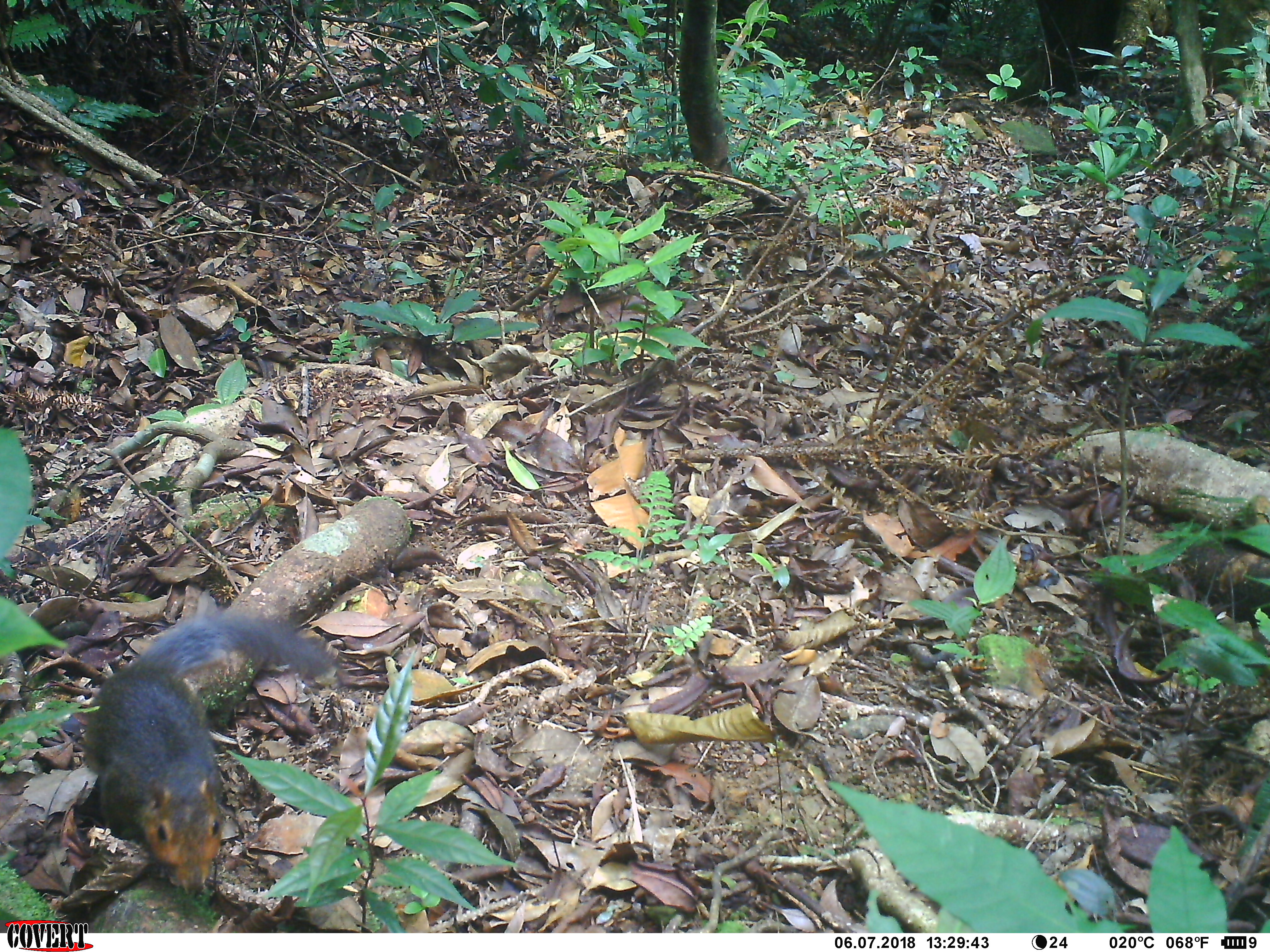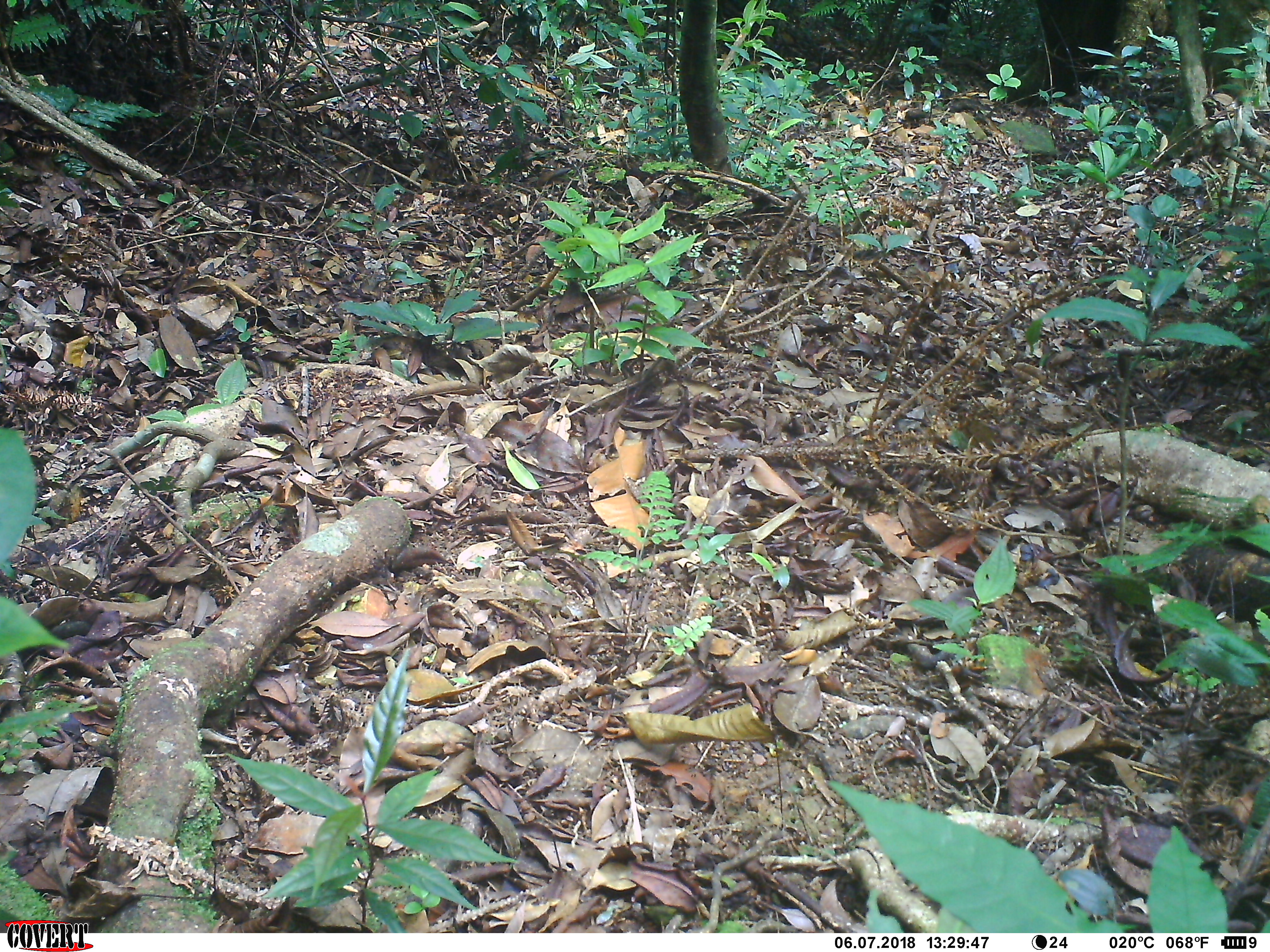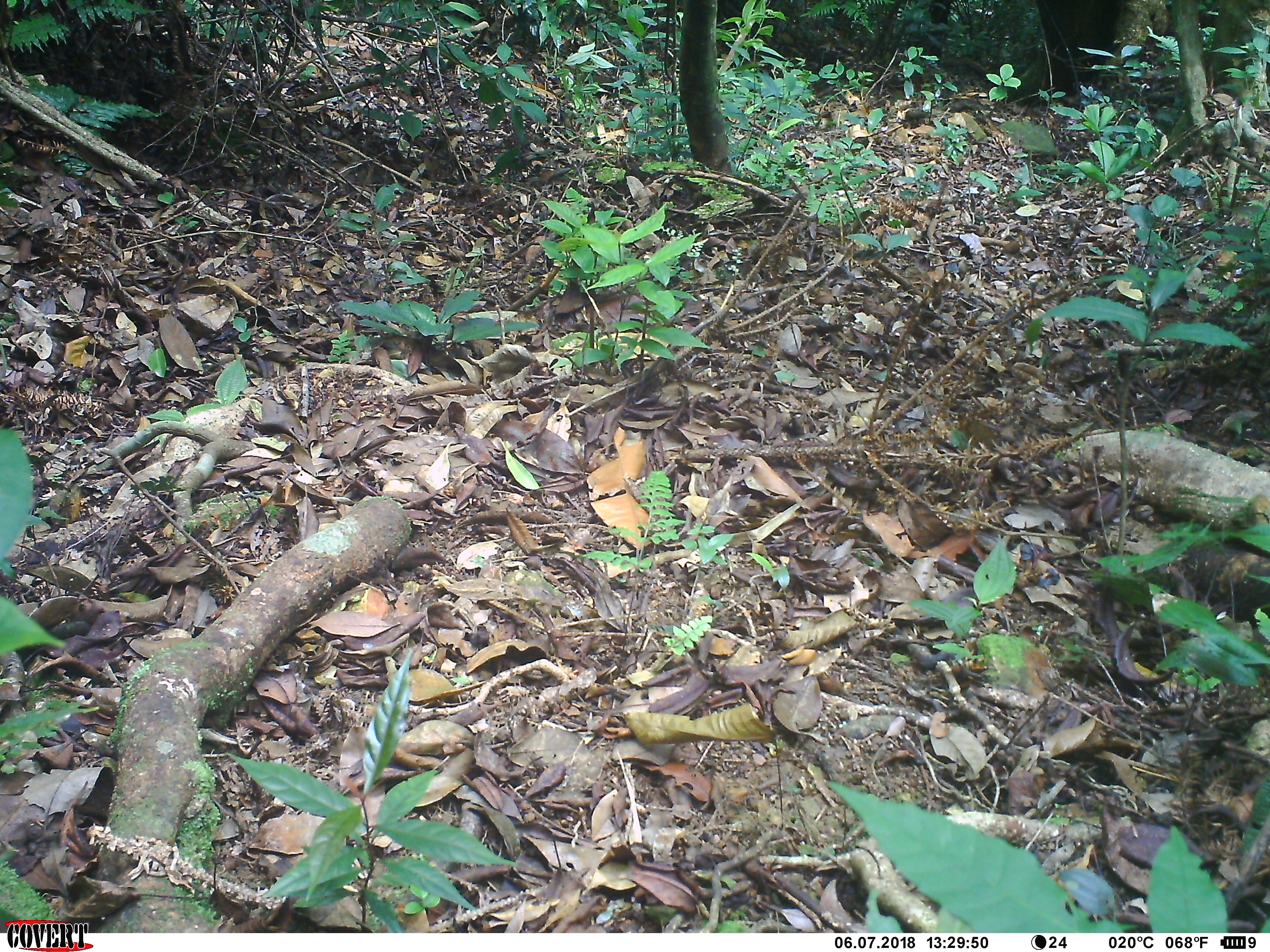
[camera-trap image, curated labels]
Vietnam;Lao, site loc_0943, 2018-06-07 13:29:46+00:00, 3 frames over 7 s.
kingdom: Animalia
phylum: Chordata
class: Mammalia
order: Rodentia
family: Sciuridae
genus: Dremomys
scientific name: Dremomys rufigenis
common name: red-cheeked squirrel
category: red cheeked squirrel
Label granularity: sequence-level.